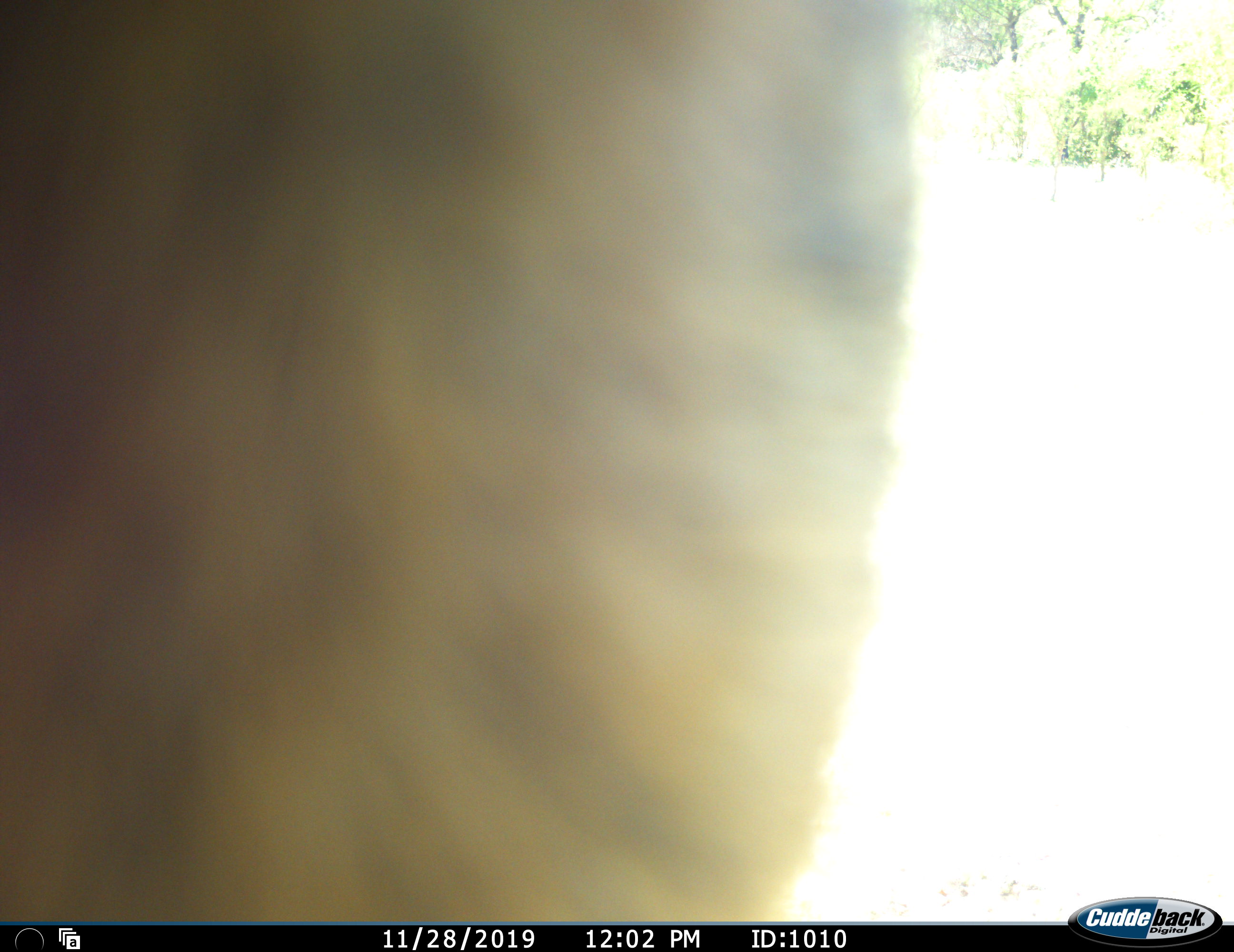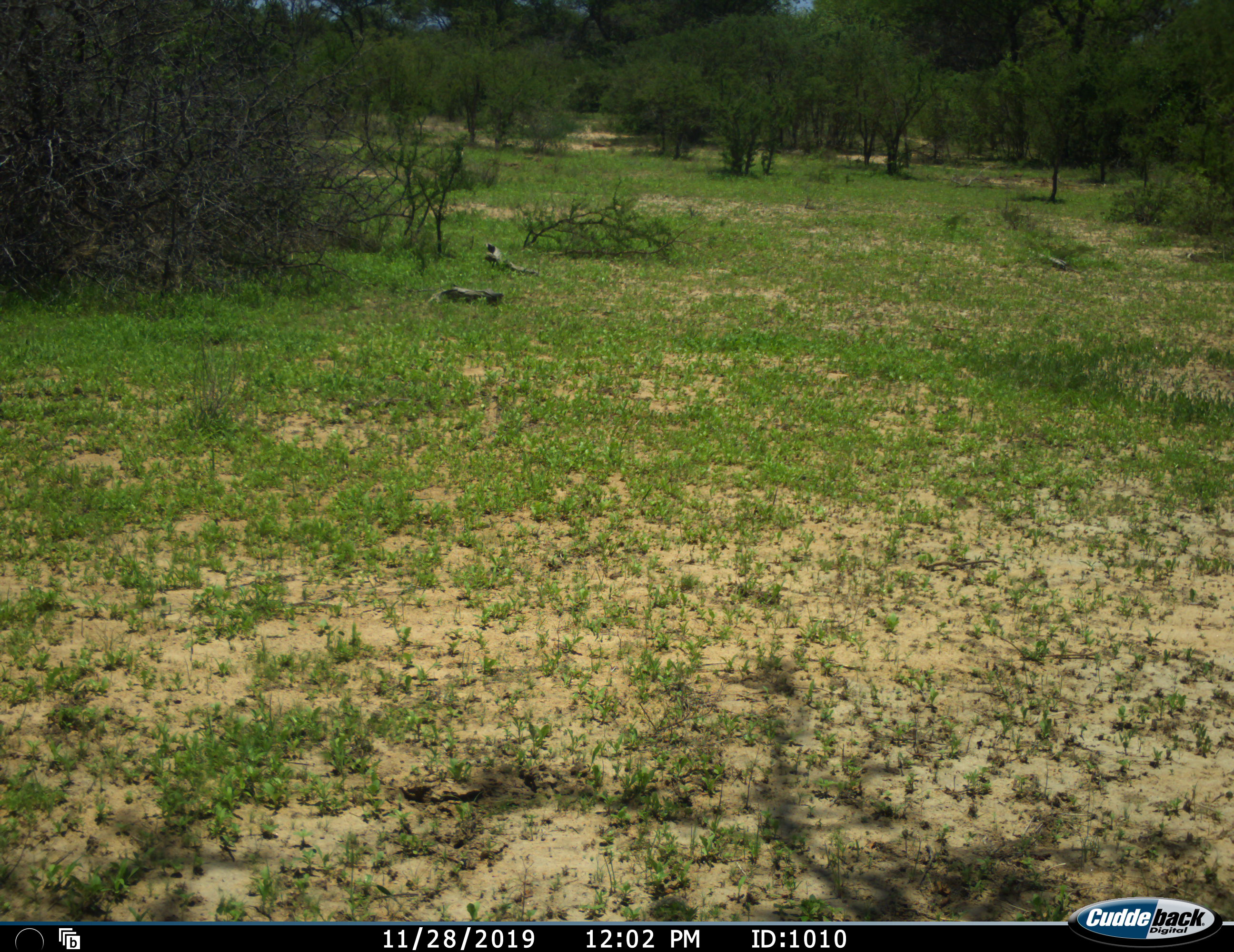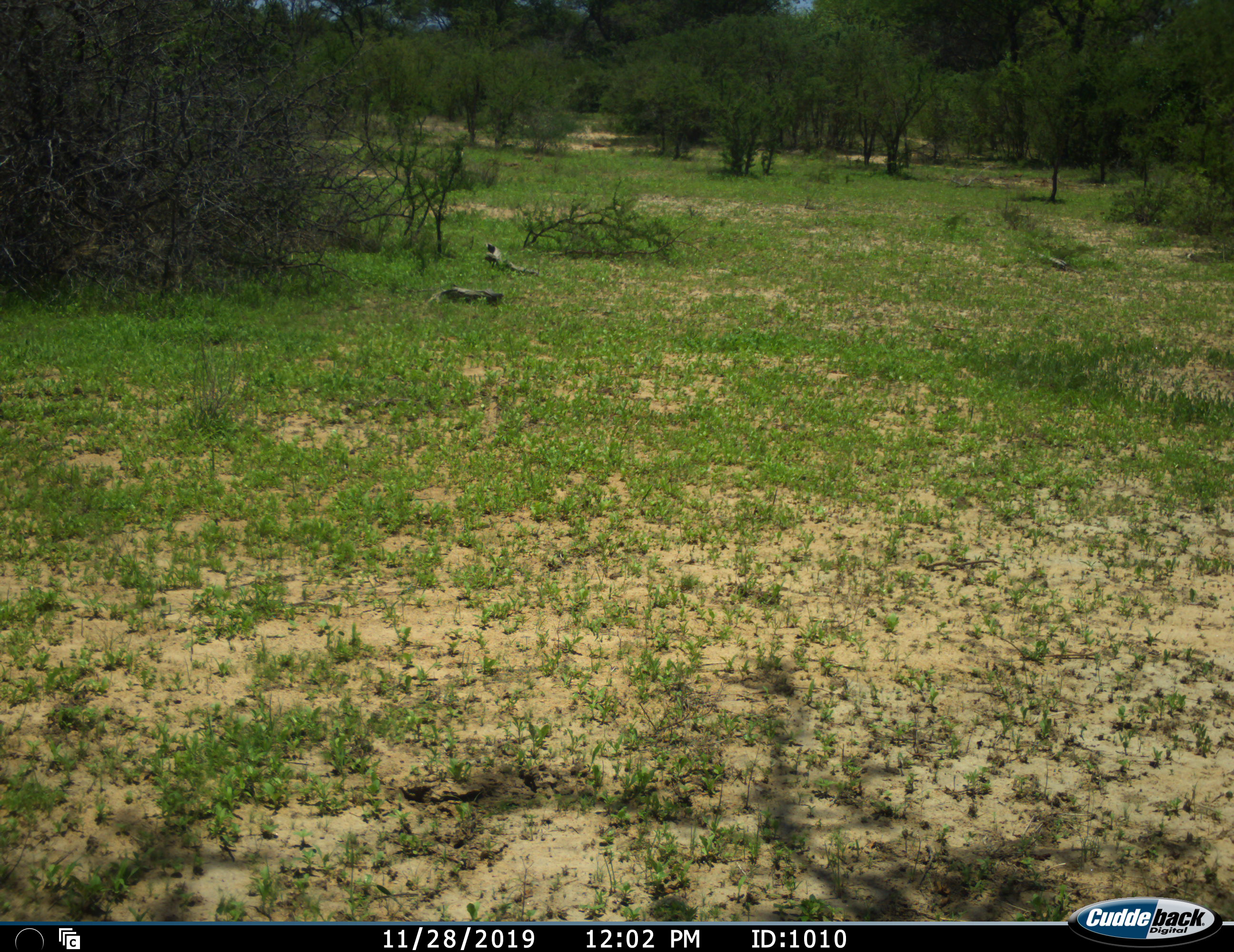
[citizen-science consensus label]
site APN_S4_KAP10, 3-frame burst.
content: unidentified animal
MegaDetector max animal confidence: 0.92